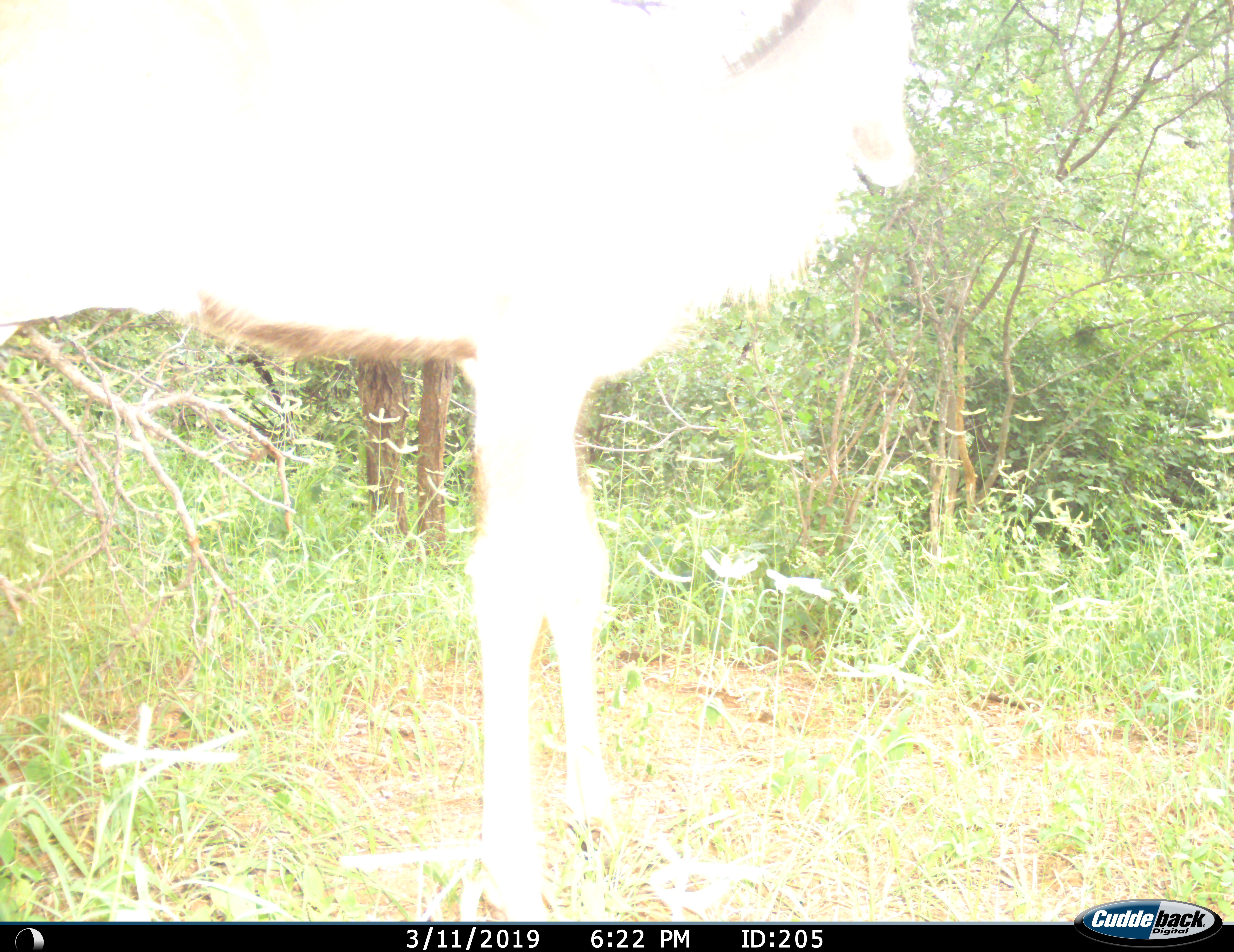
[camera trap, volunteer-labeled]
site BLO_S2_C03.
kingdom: Animalia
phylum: Chordata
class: Mammalia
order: Artiodactyla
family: Bovidae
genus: Tragelaphus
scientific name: Tragelaphus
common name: kudu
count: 1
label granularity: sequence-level